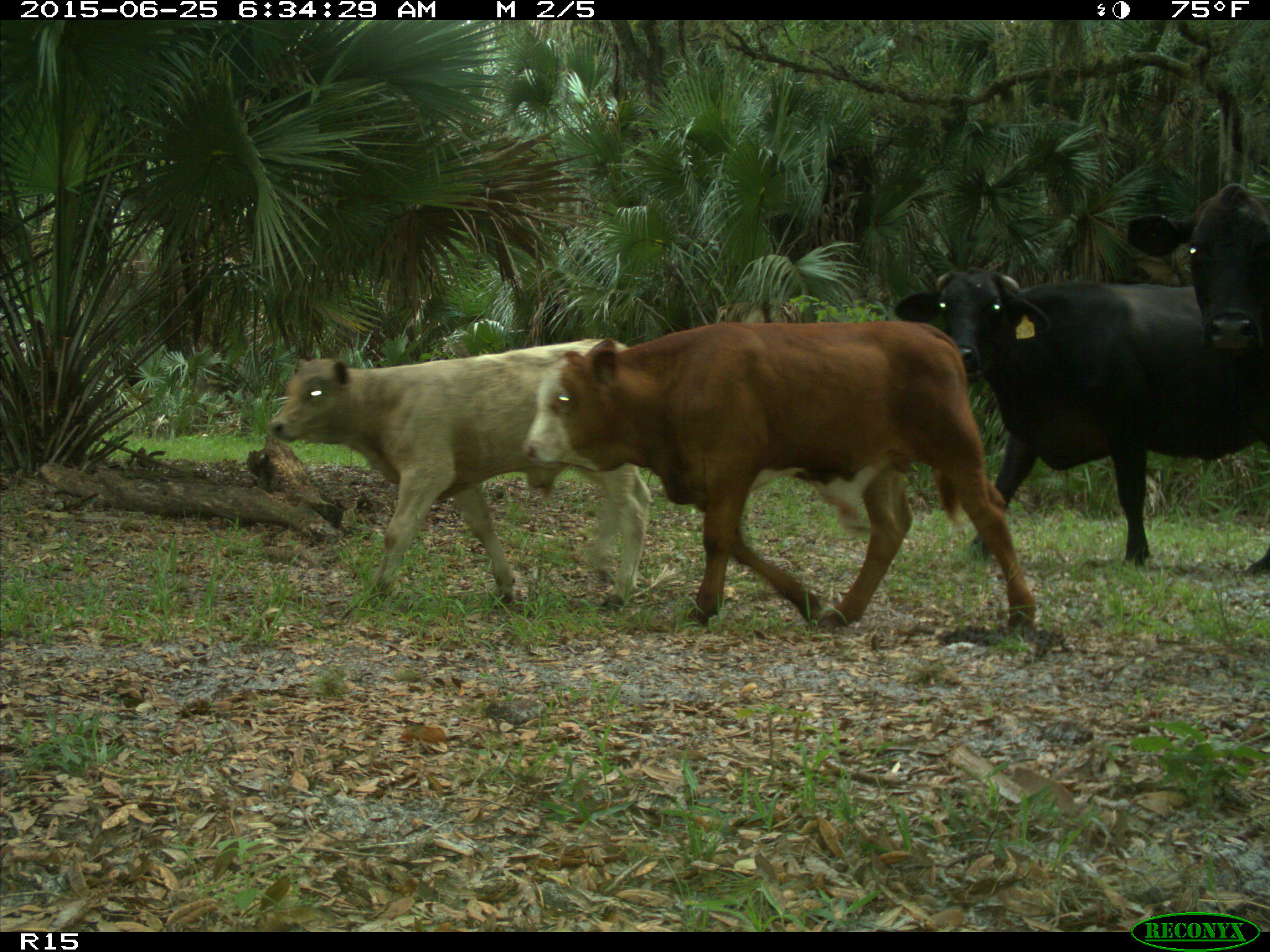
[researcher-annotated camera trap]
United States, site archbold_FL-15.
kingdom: Animalia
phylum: Chordata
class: Mammalia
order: Artiodactyla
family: Bovidae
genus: Bos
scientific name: Bos taurus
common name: domestic cow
Bos taurus (domestic cow).